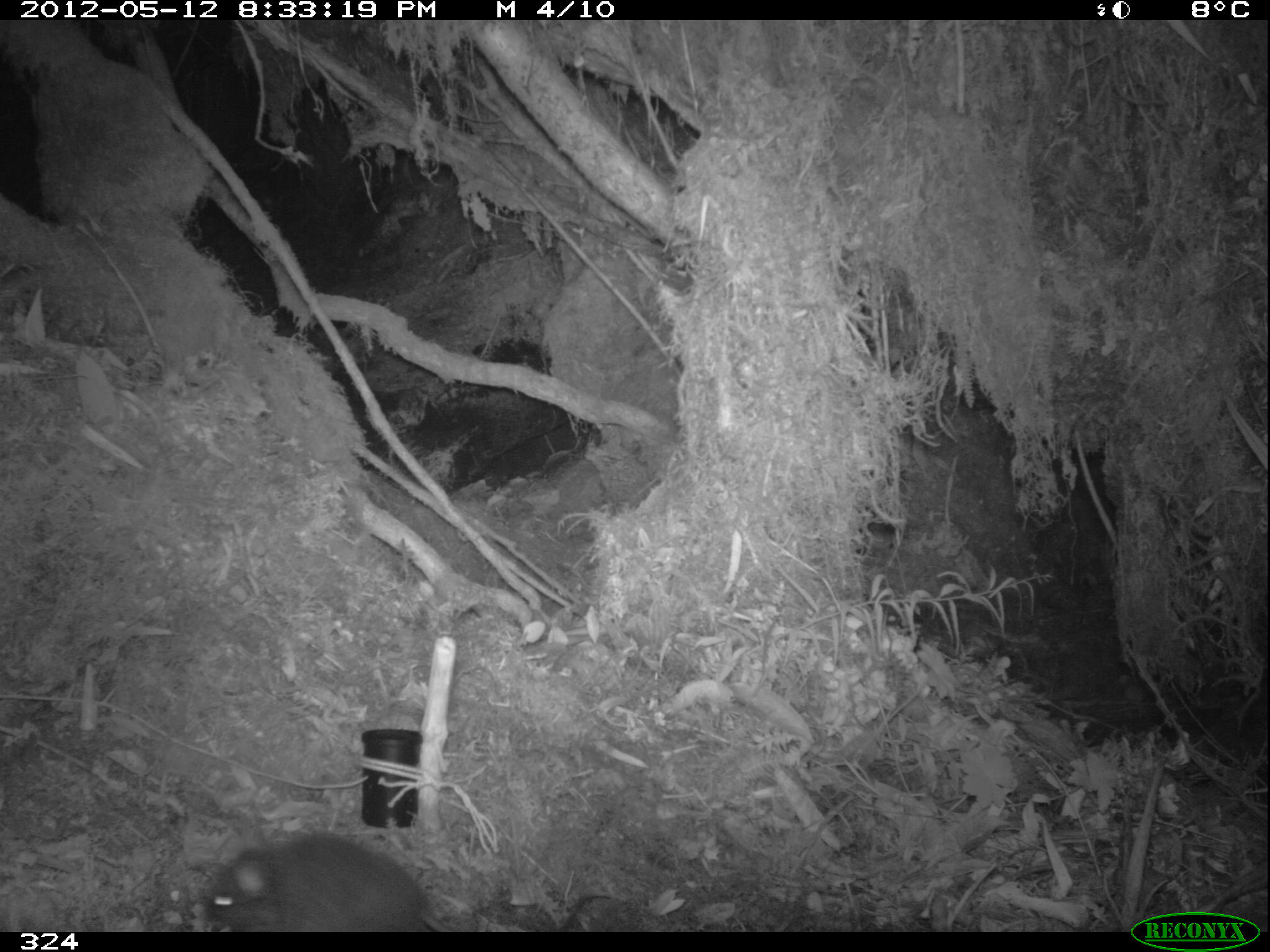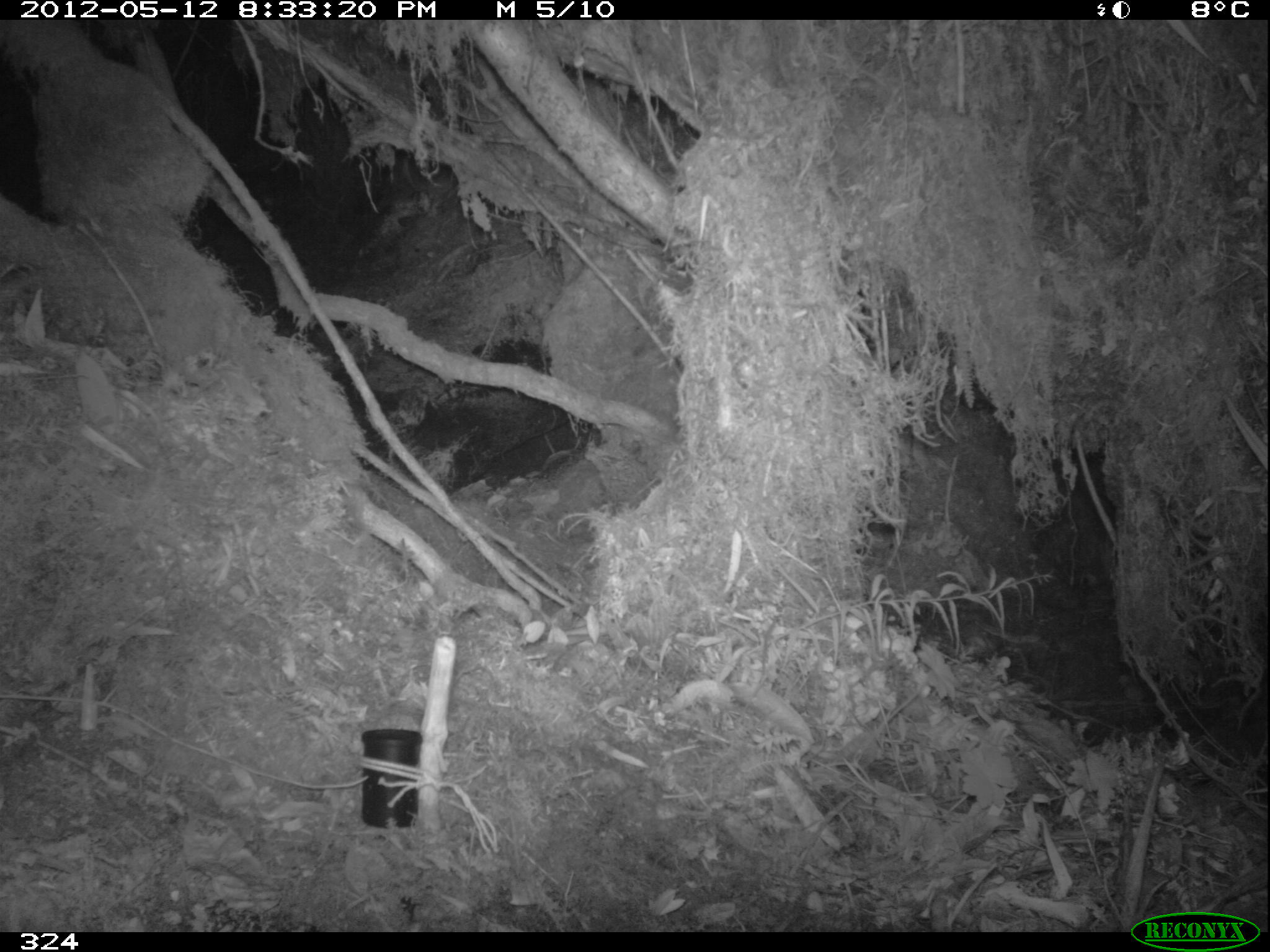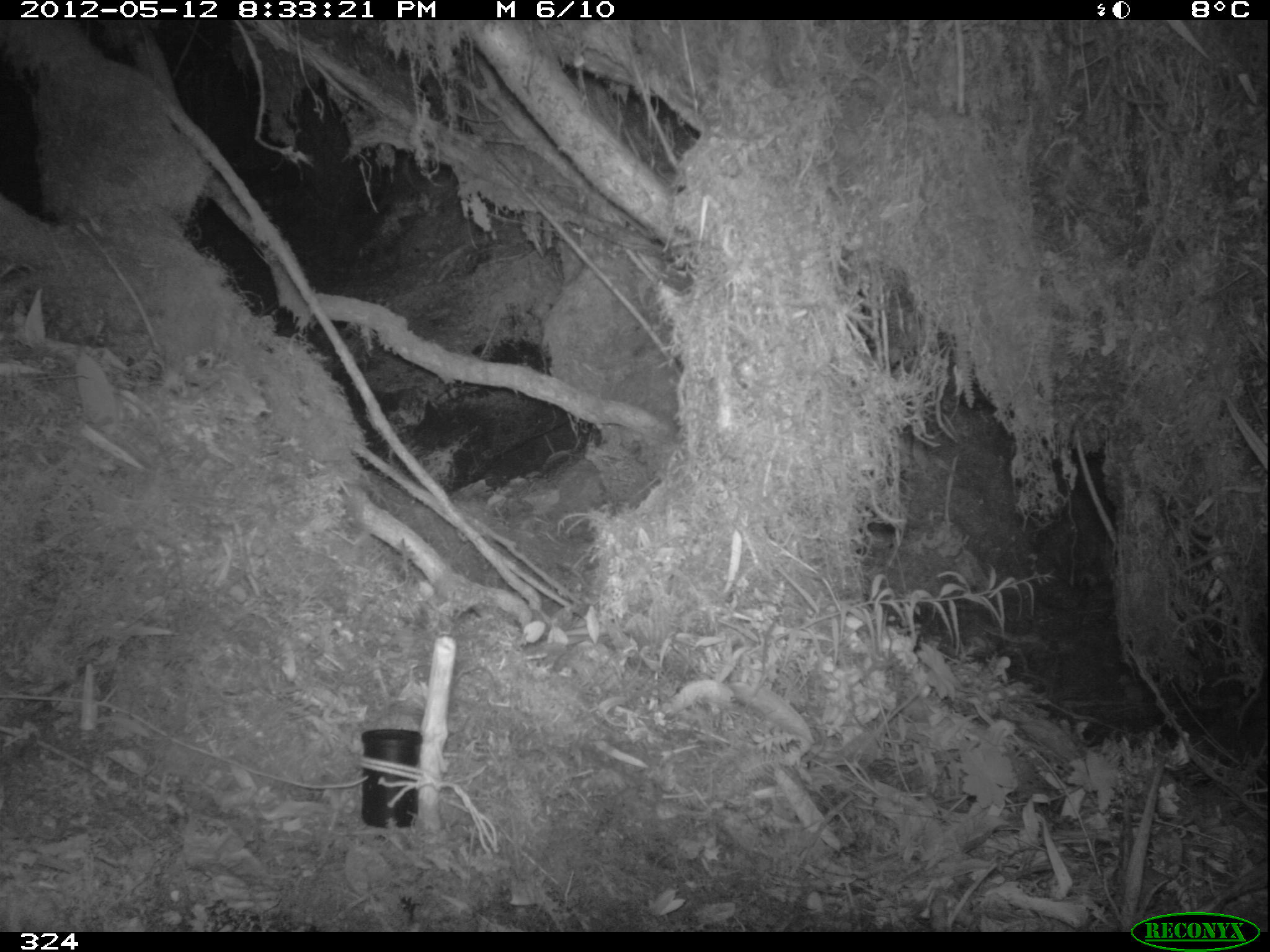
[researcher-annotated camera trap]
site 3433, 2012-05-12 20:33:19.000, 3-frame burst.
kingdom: Animalia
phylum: Chordata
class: Mammalia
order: Rodentia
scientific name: Rodentia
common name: rodents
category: unknown rodent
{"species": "unknown rodent (rodents) (Rodentia)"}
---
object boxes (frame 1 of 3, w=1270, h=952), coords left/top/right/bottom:
unknown rodent: 204/831/612/932